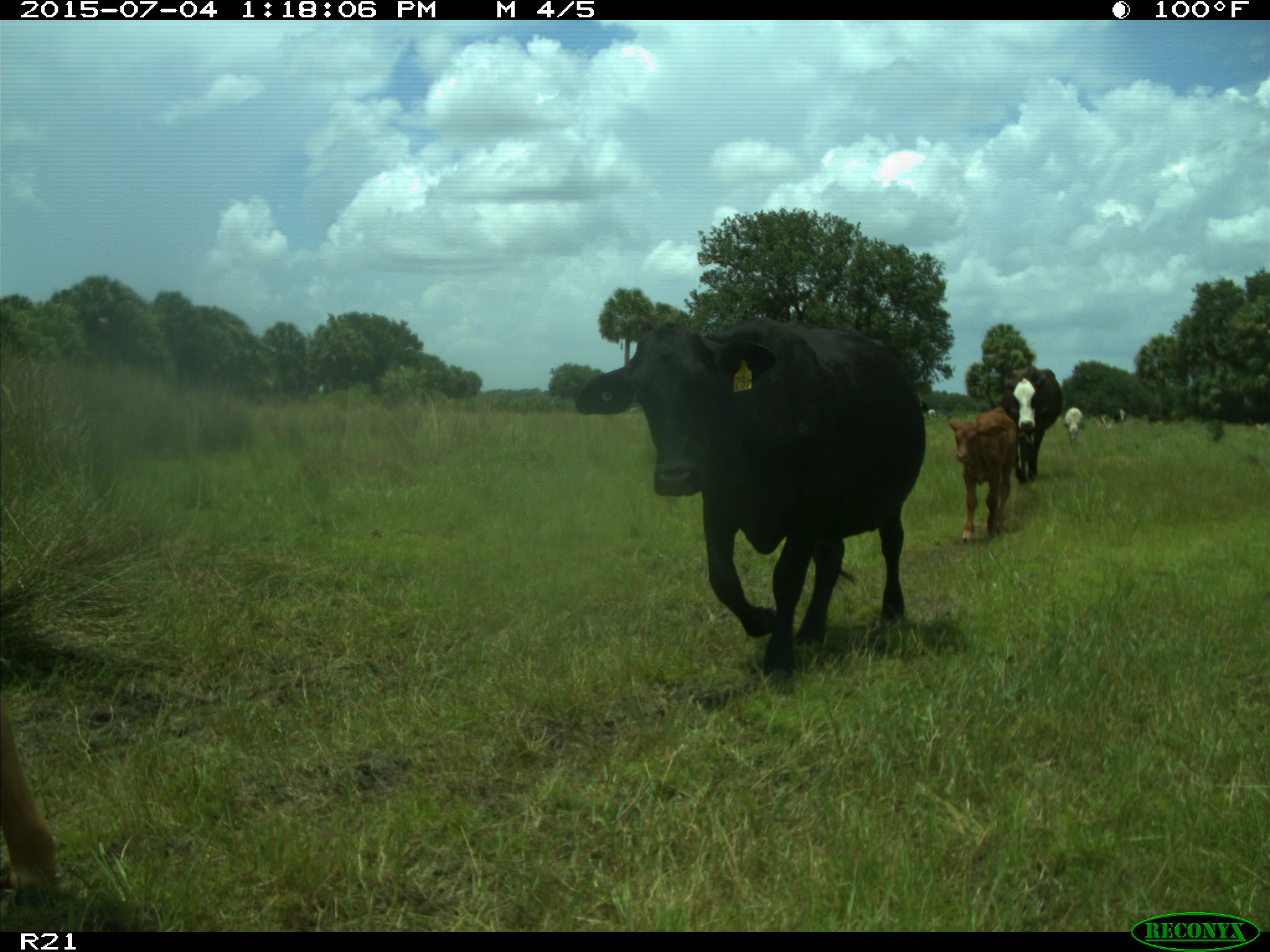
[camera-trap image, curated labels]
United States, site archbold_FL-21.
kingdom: Animalia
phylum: Chordata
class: Mammalia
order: Artiodactyla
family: Bovidae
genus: Bos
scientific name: Bos taurus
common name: domestic cow